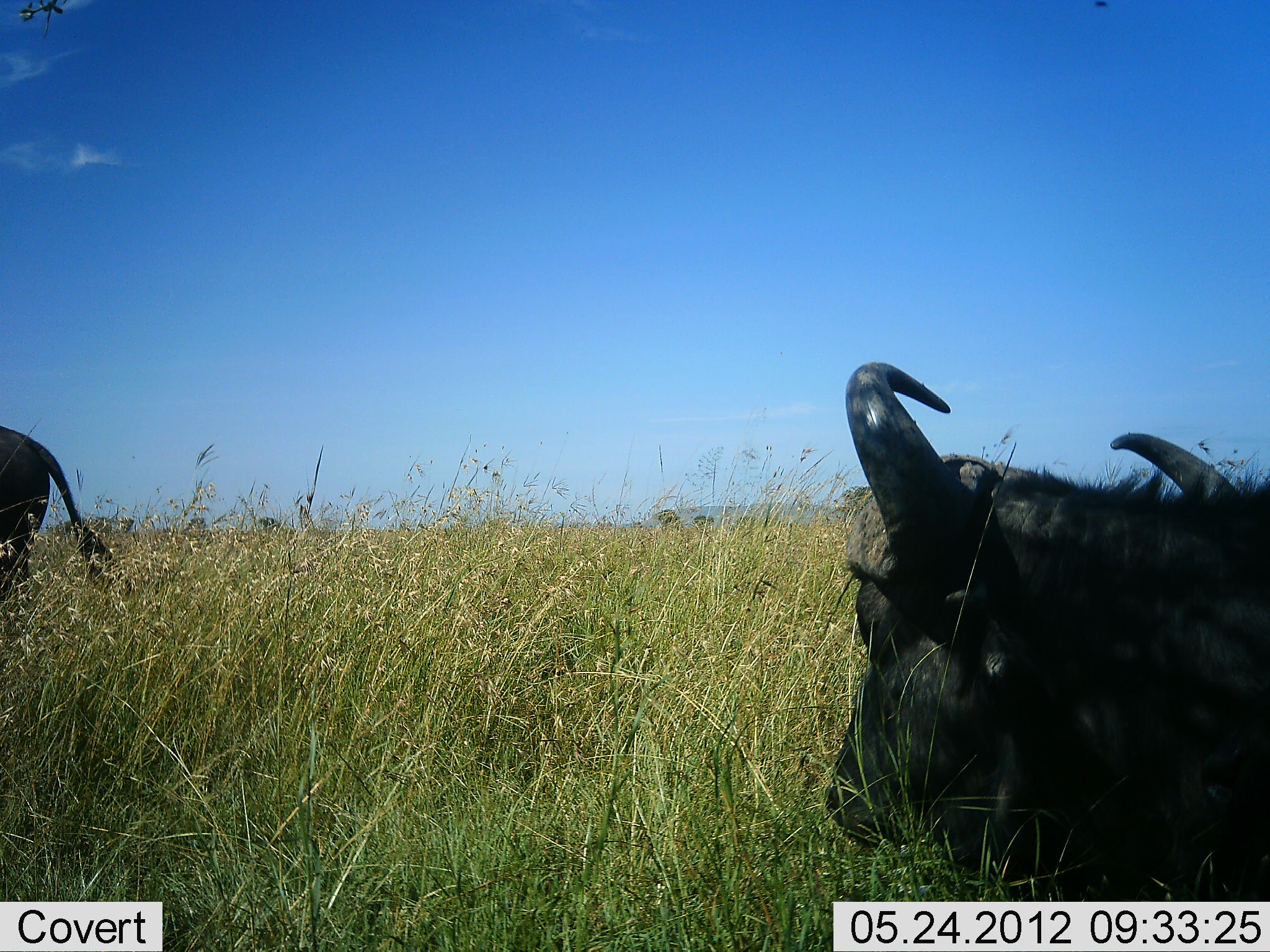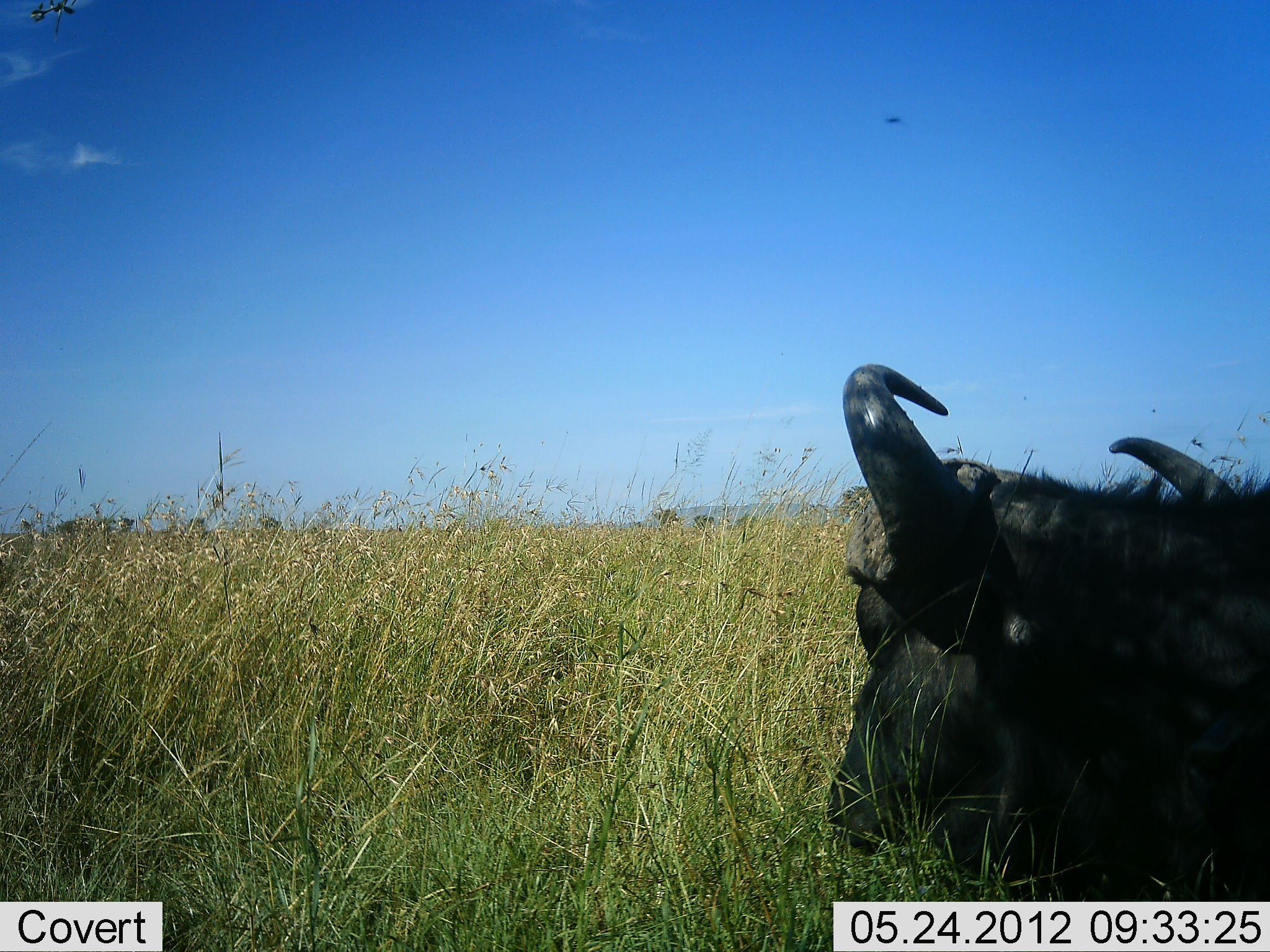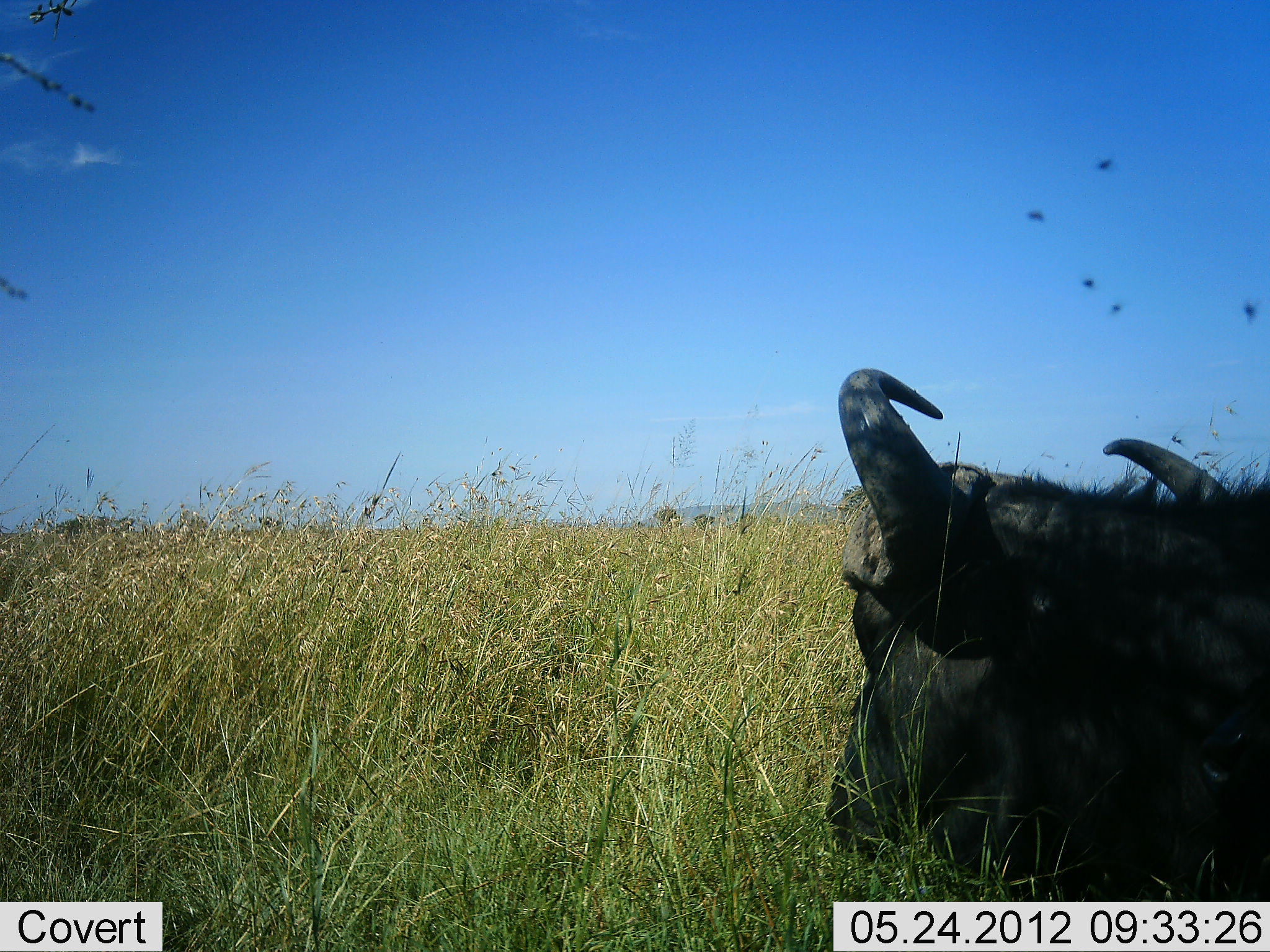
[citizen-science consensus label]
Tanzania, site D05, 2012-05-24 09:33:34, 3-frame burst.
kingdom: Animalia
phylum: Chordata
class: Mammalia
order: Artiodactyla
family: Bovidae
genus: Syncerus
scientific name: Syncerus caffer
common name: cape buffalo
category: buffalo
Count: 2.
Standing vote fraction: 20%.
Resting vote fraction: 90%.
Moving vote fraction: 50%.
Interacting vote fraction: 0%.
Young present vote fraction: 0%.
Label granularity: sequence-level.